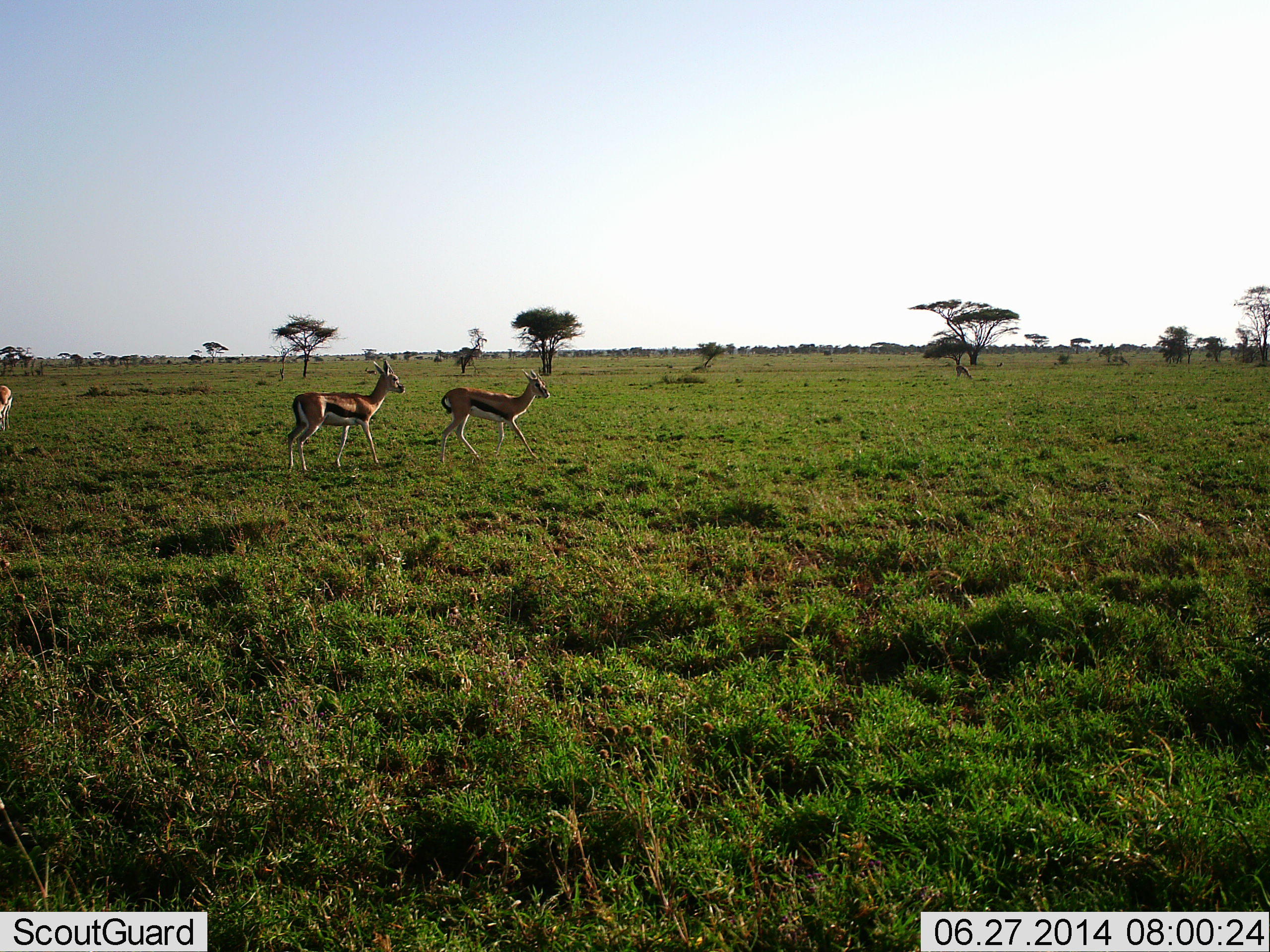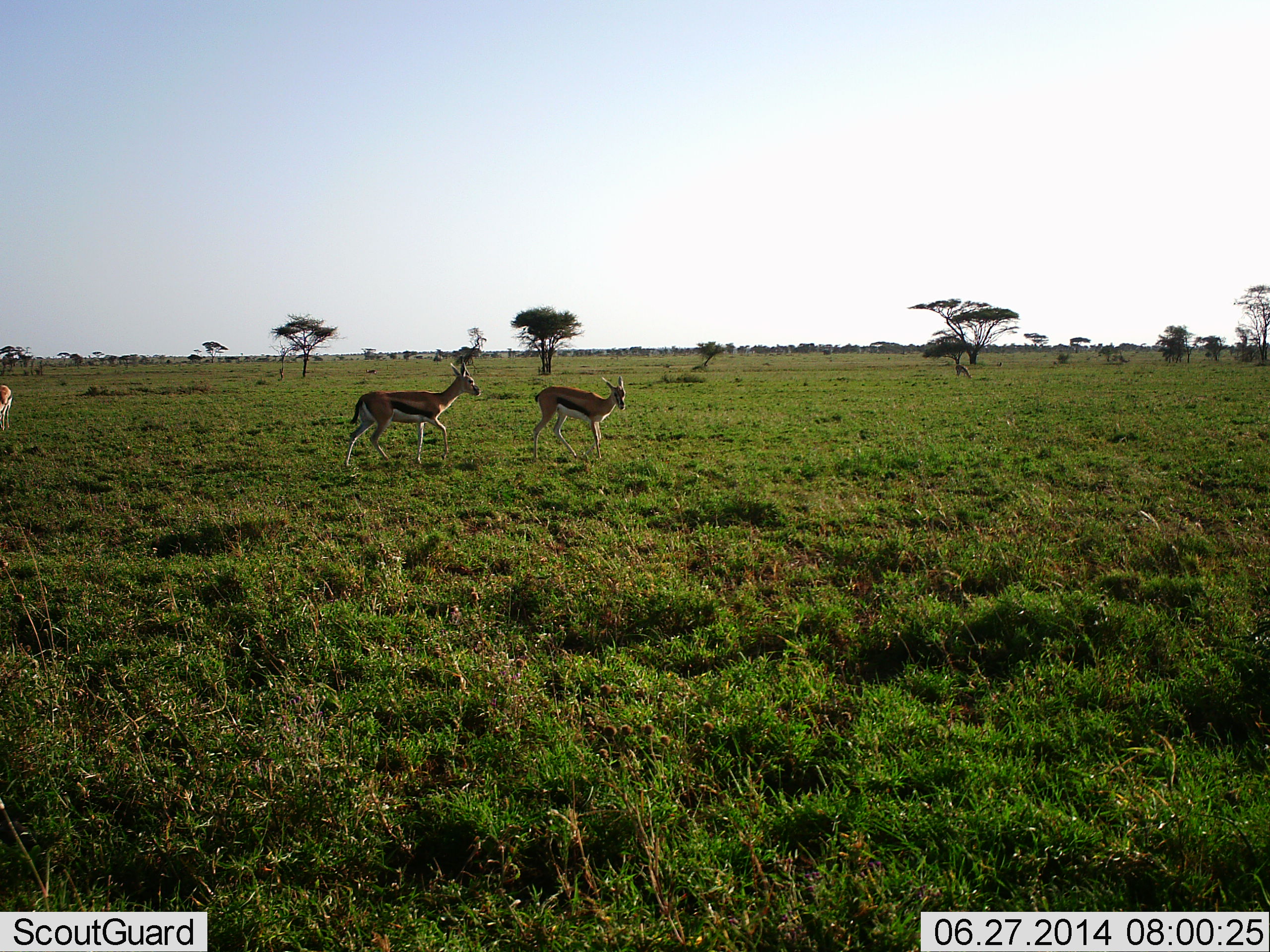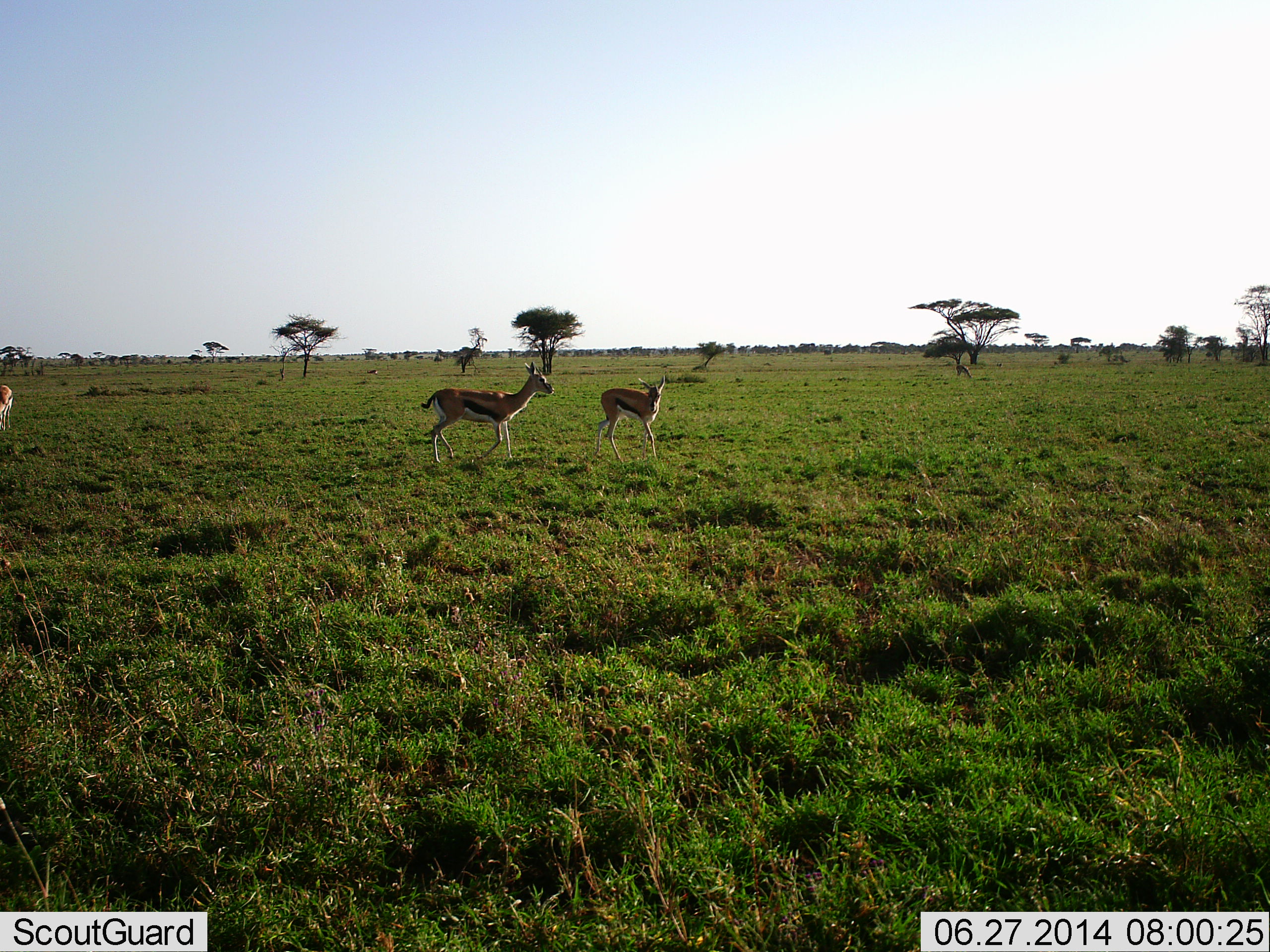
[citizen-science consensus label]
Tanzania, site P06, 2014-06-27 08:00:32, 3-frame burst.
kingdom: Animalia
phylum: Chordata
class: Mammalia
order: Artiodactyla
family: Bovidae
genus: Eudorcas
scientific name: Eudorcas thomsonii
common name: thomson's gazelle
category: gazellethomsons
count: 3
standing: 50%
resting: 0%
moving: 100%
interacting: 0%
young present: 10%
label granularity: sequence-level